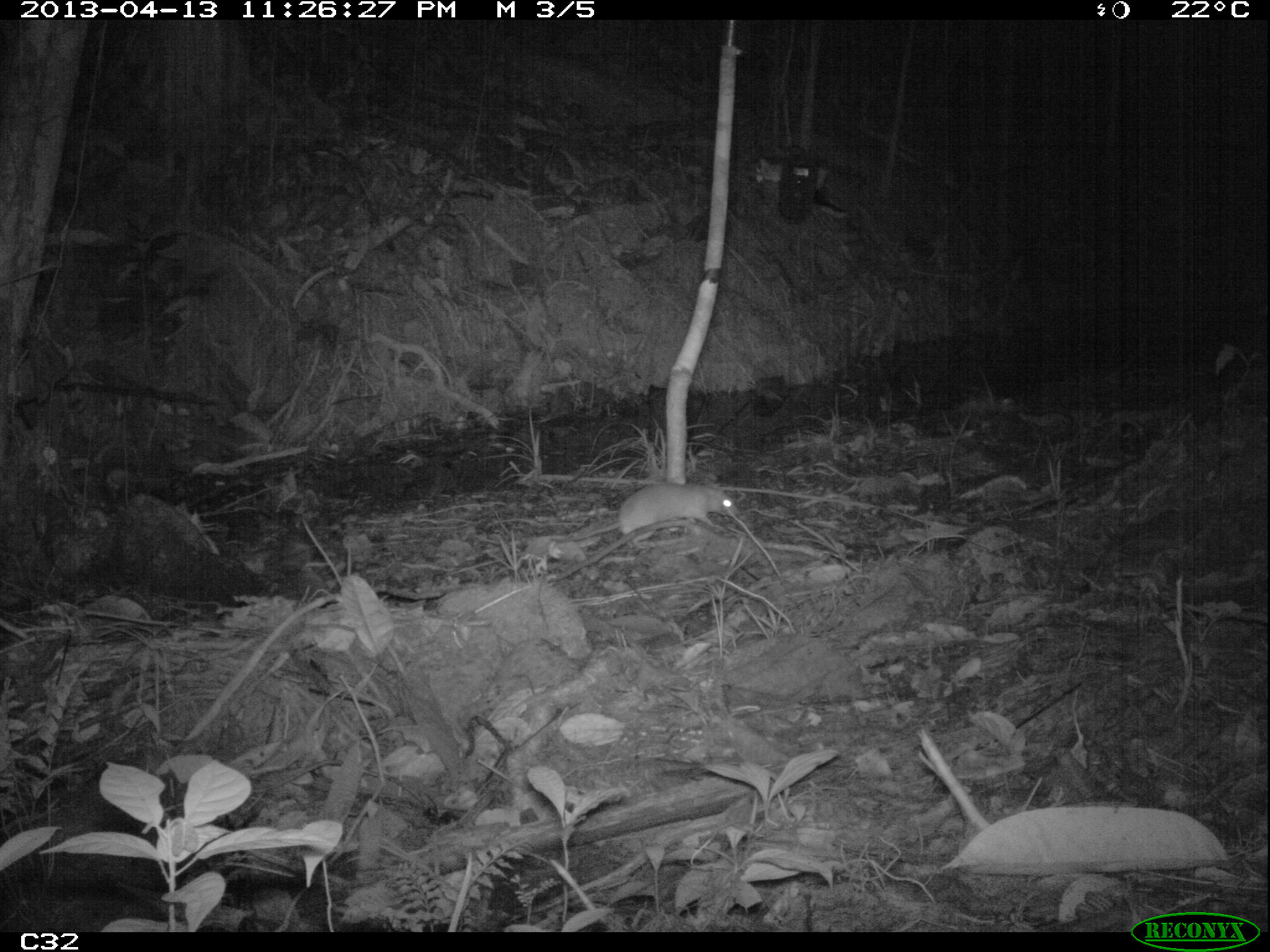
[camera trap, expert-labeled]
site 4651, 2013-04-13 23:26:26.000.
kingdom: Animalia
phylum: Chordata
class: Mammalia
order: Rodentia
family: Muridae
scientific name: Muridae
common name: mice, rats, and gerbils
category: unknown mouse or rat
Unknown mouse or rat (mice, rats, and gerbils) (Muridae), count 1, age adult.